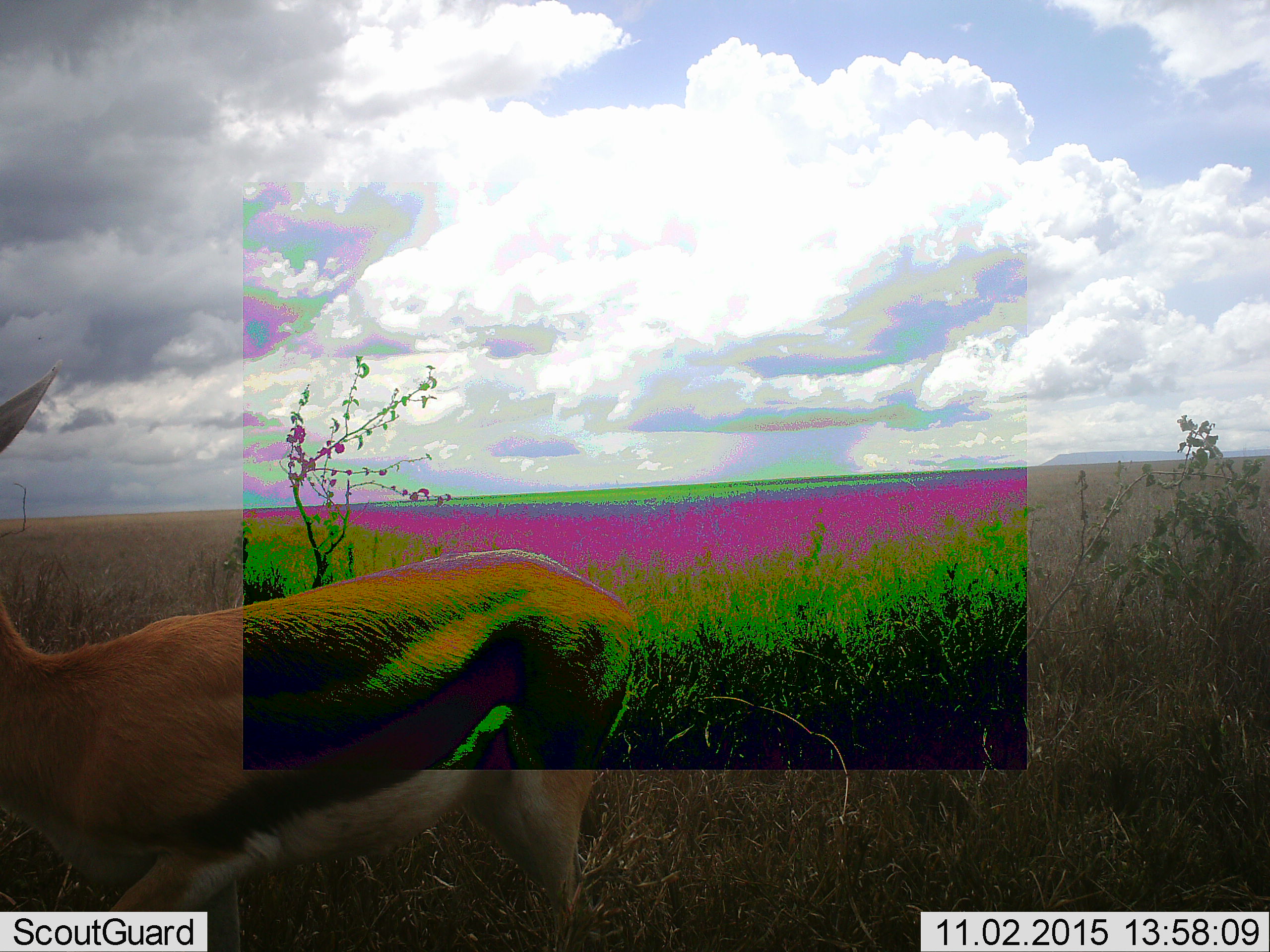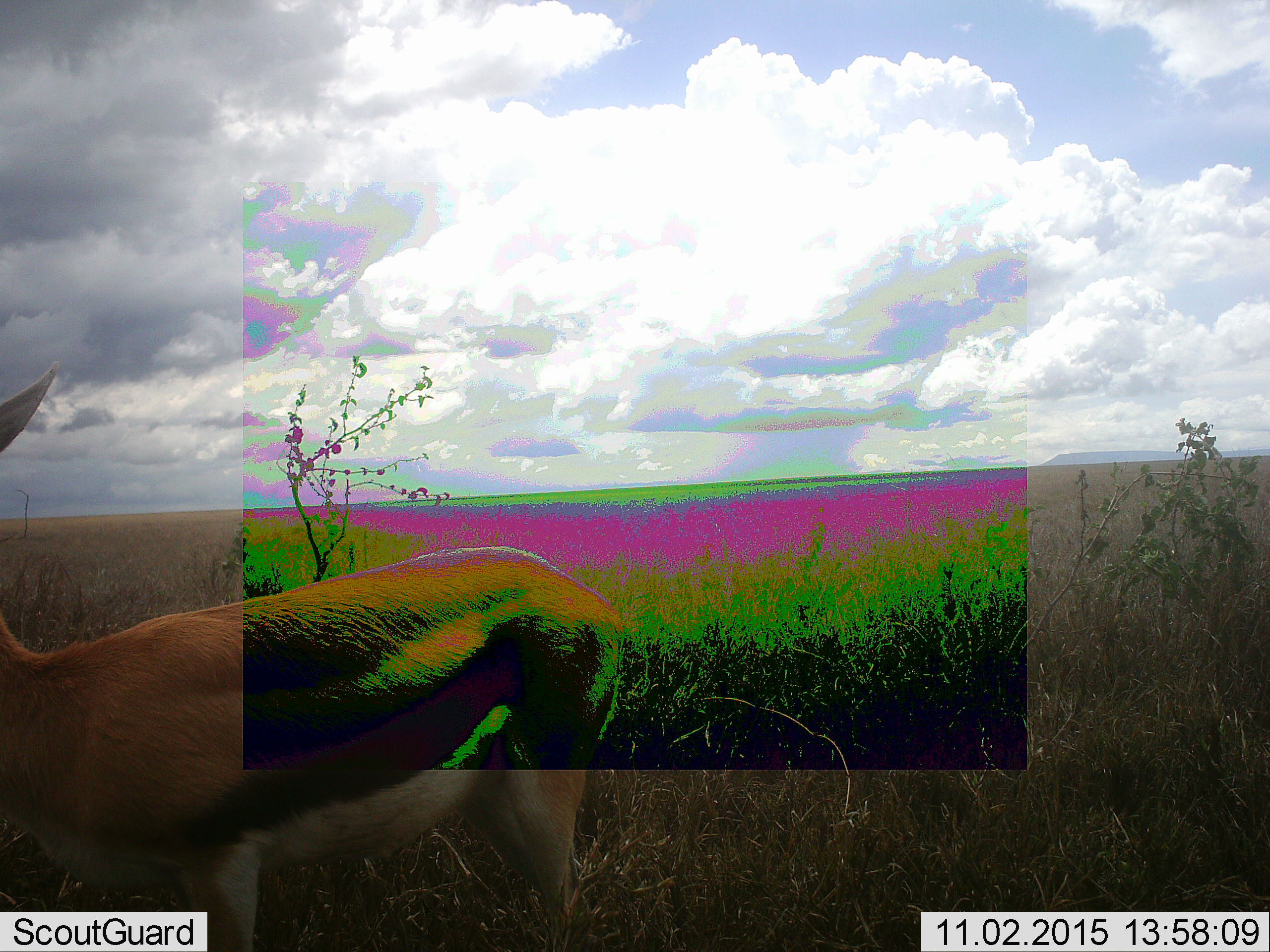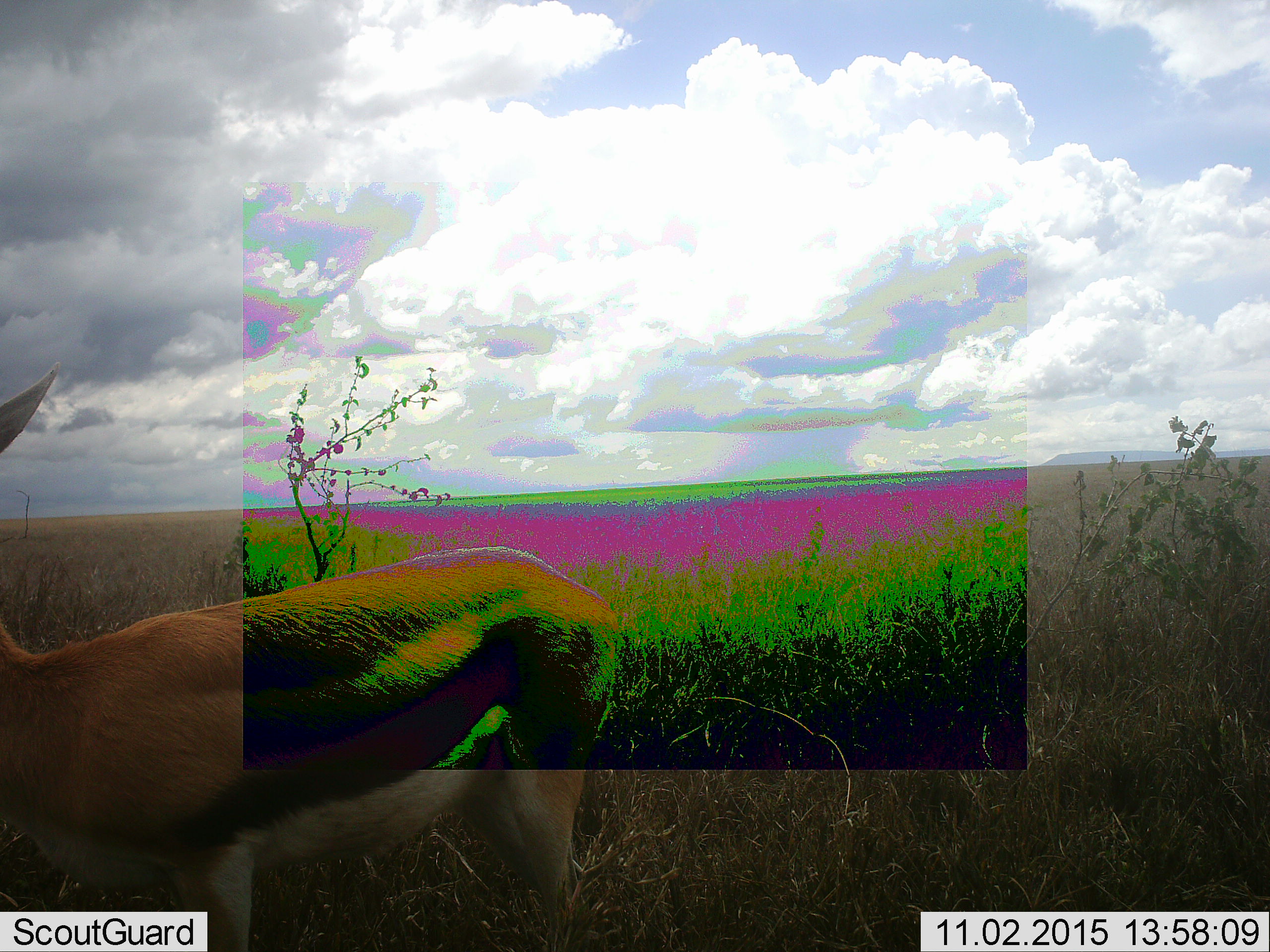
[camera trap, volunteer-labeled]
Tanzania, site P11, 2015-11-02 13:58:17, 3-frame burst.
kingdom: Animalia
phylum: Chordata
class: Mammalia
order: Artiodactyla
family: Bovidae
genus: Eudorcas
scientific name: Eudorcas thomsonii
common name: thomson's gazelle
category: gazellethomsons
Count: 1.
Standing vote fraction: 80%.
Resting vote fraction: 0%.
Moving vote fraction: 20%.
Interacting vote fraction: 0%.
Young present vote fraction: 0%.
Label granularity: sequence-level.